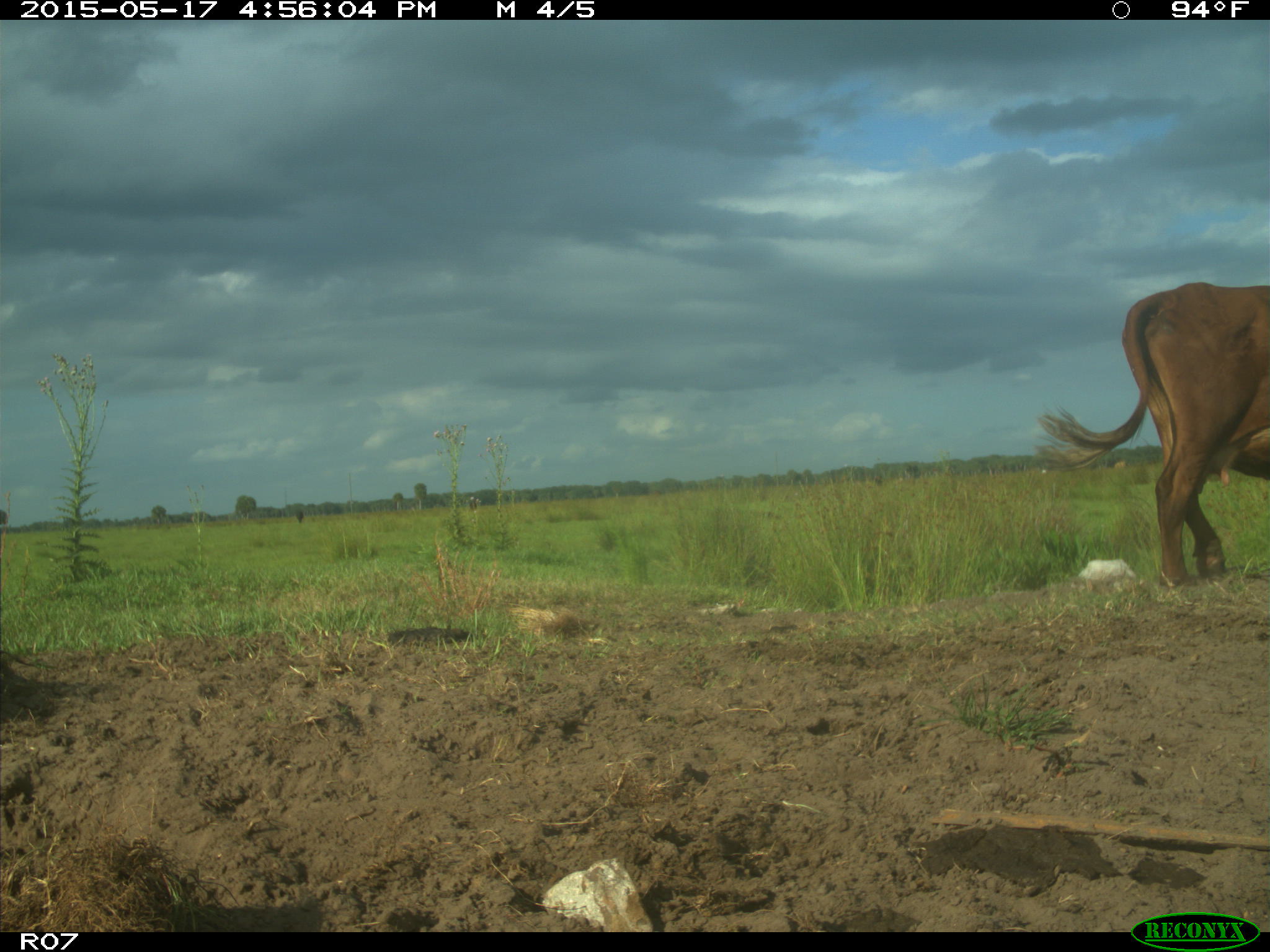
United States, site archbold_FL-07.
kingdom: Animalia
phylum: Chordata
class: Mammalia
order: Artiodactyla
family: Bovidae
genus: Bos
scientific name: Bos taurus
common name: domestic cow